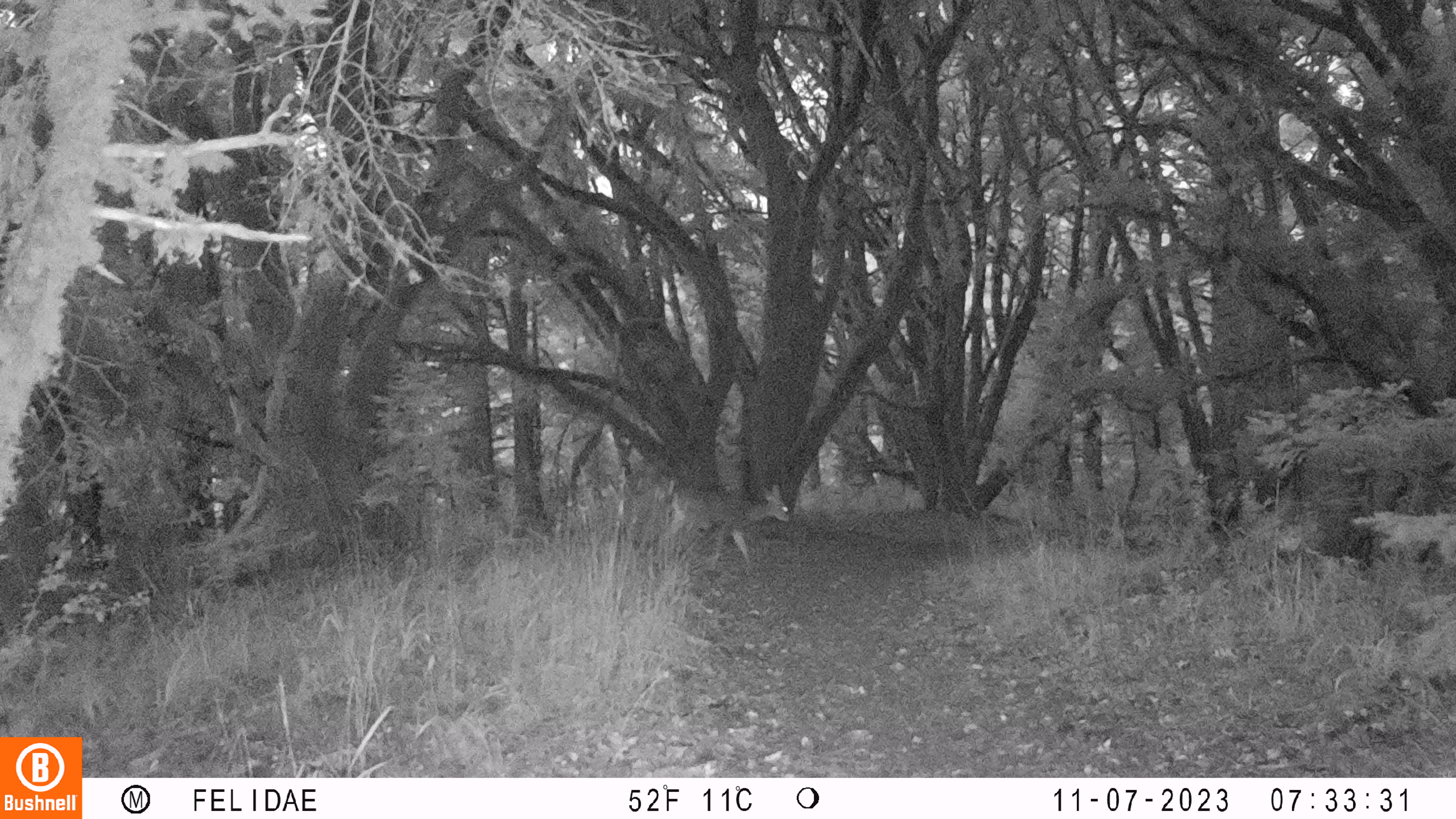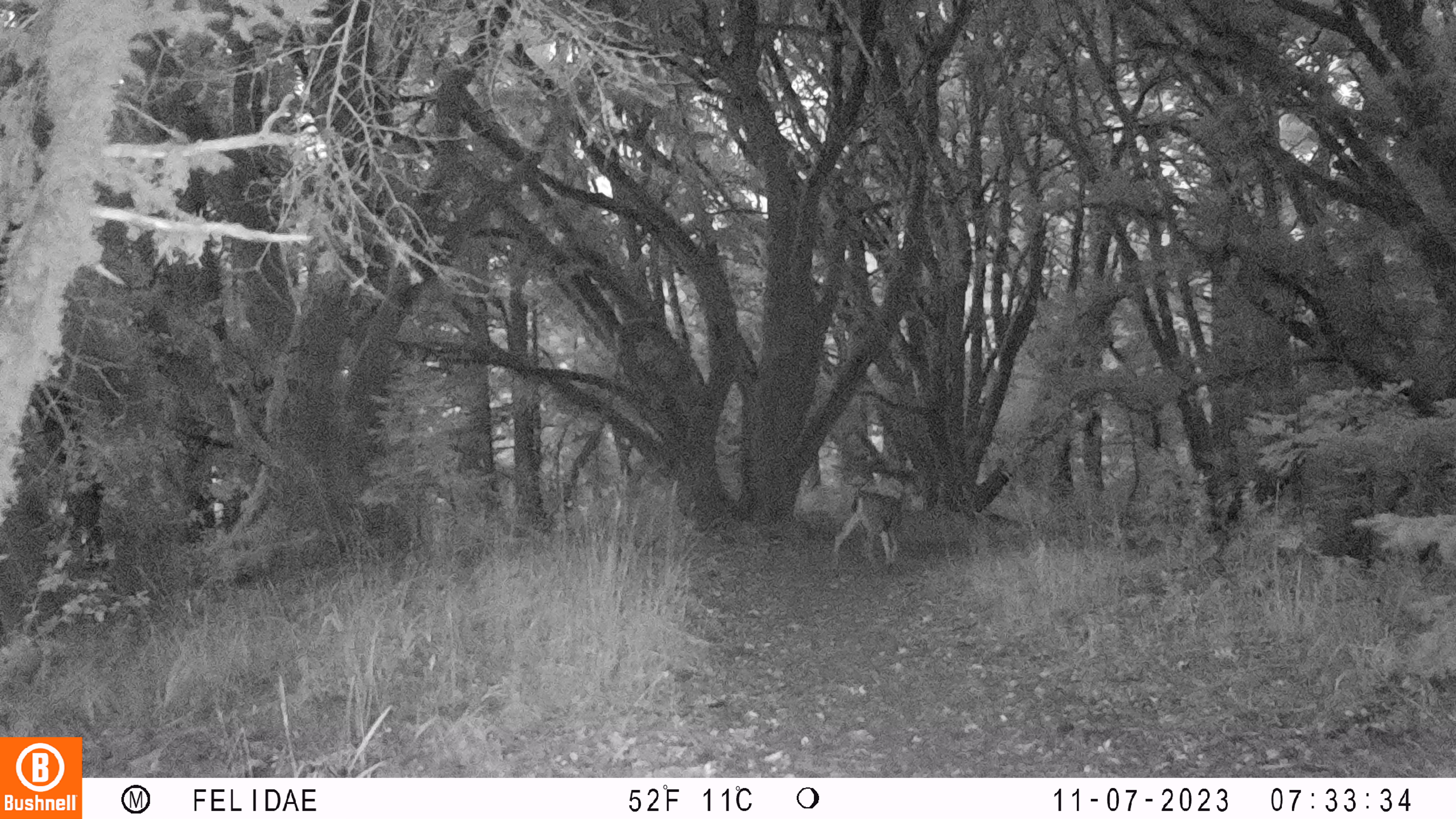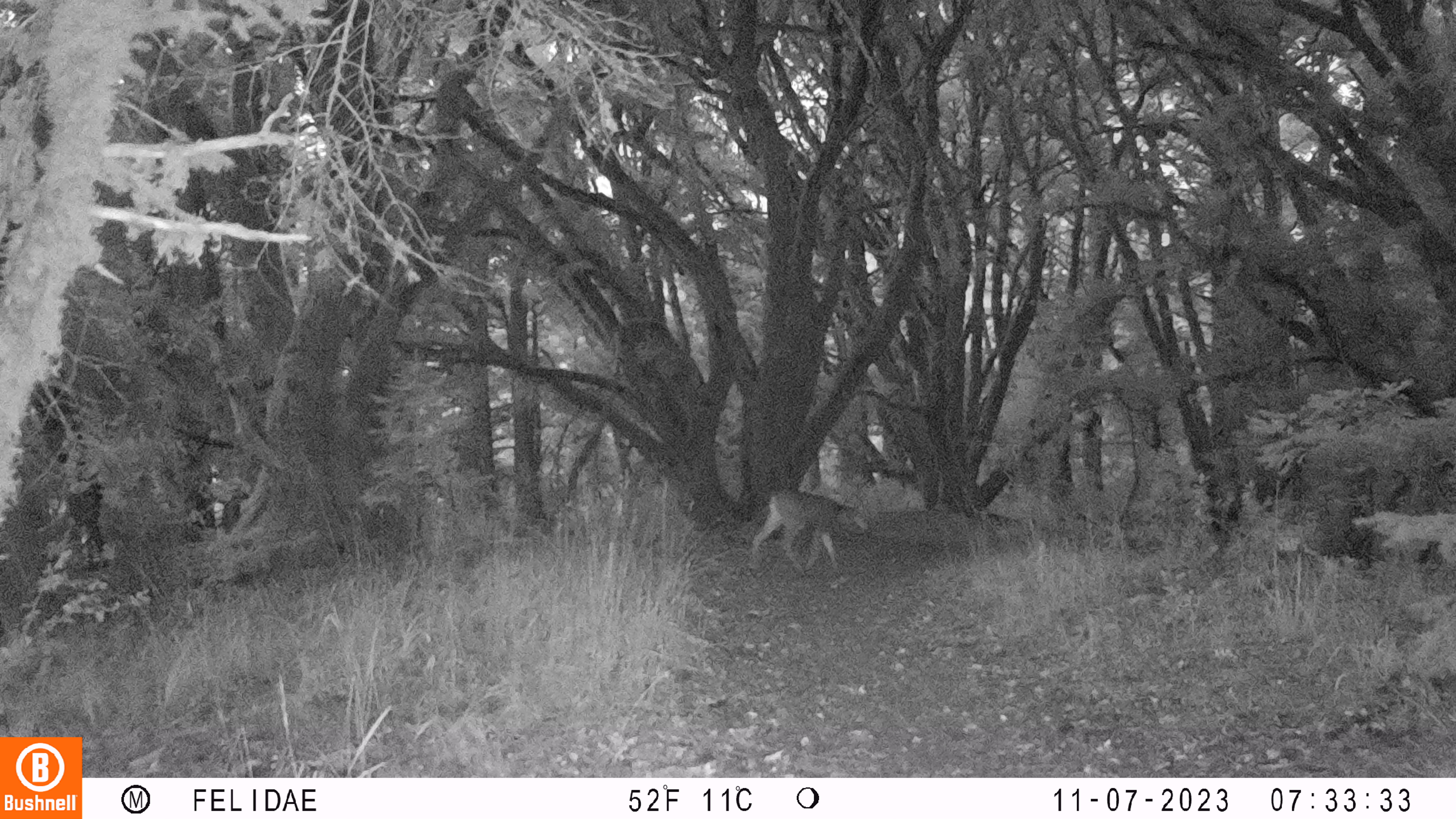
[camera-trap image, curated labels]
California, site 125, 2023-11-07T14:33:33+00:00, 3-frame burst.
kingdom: Animalia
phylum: Chordata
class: Mammalia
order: Artiodactyla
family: Cervidae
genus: Odocoileus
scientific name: Odocoileus hemionus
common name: mule deer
Mule deer (Odocoileus hemionus).